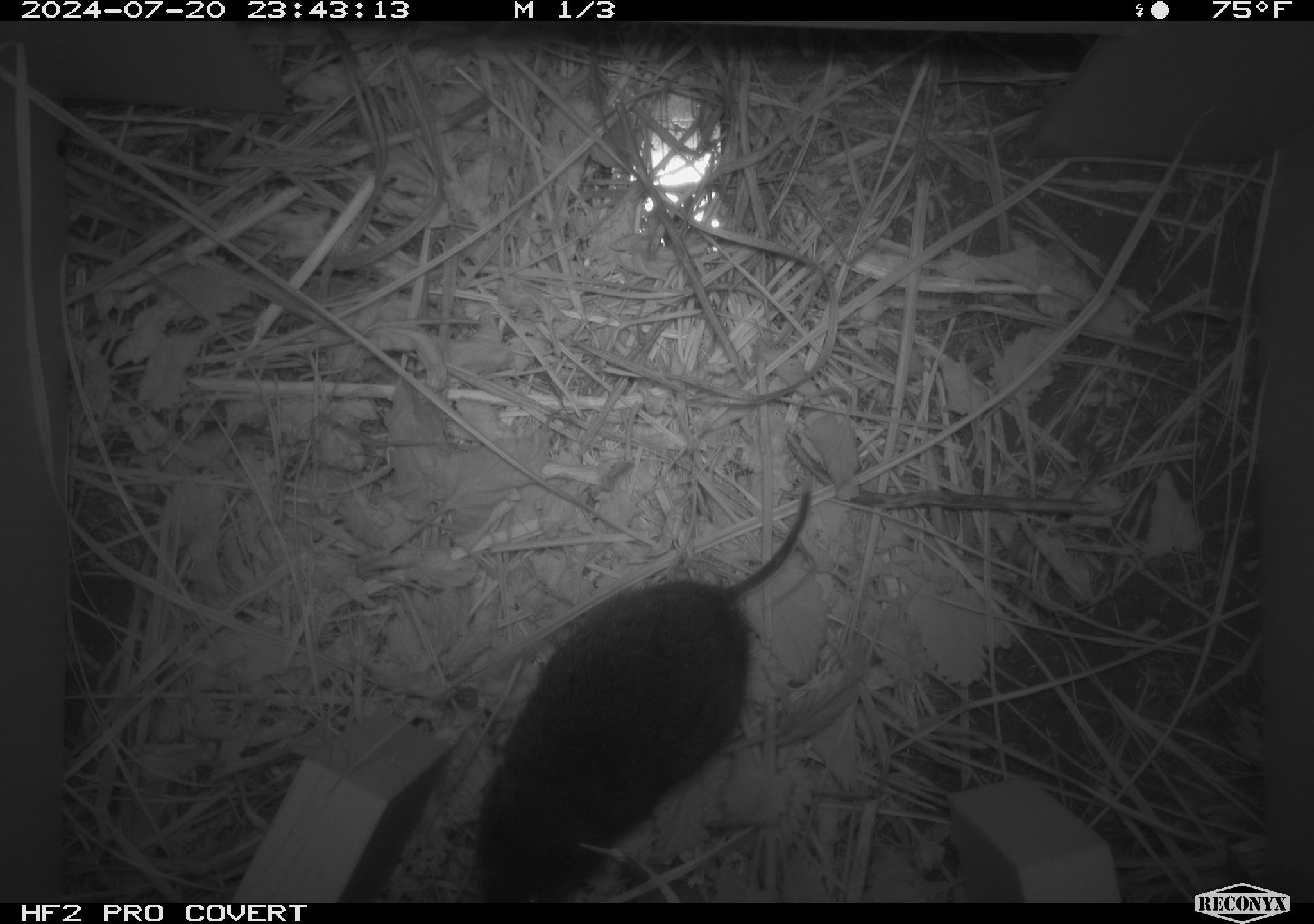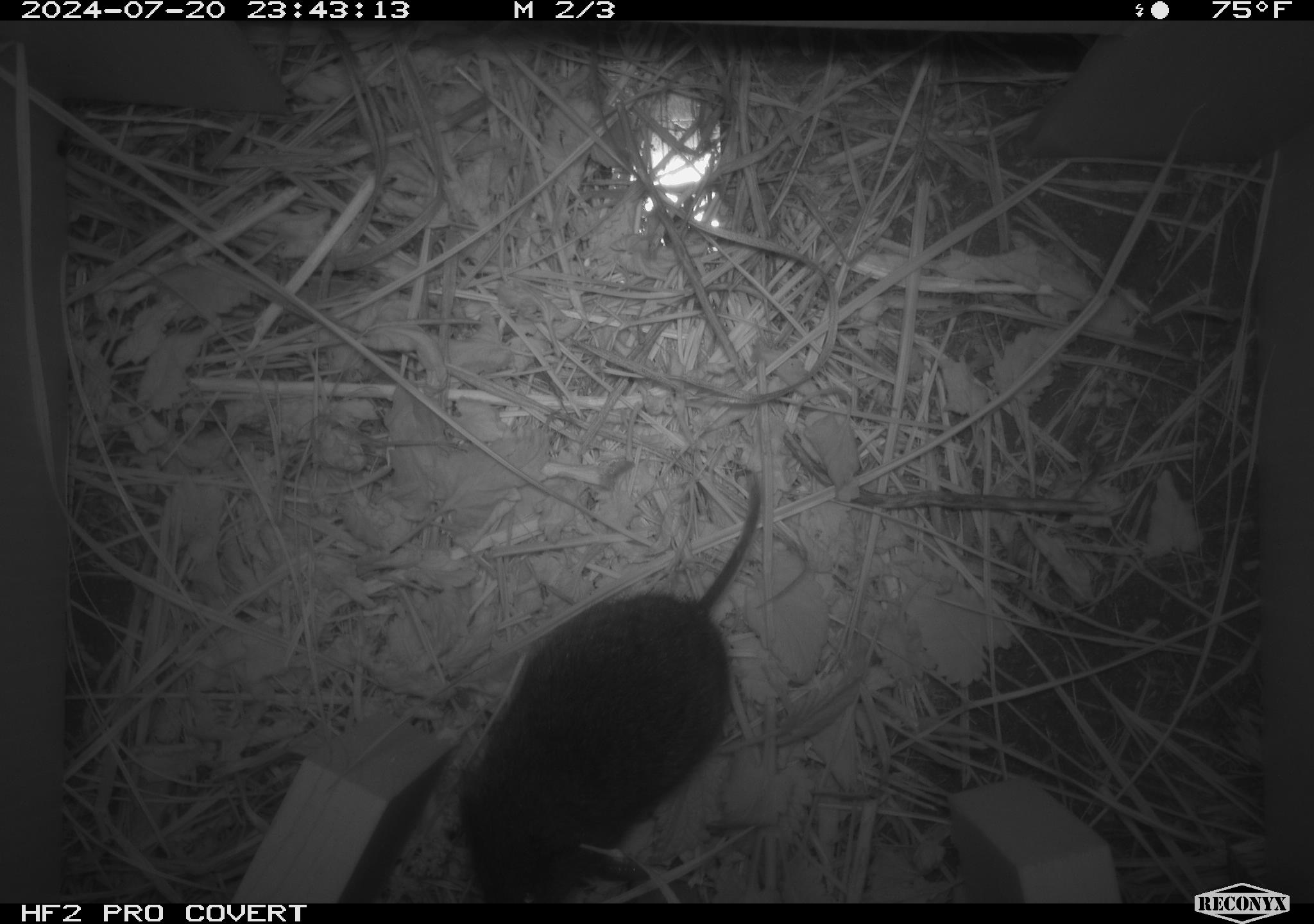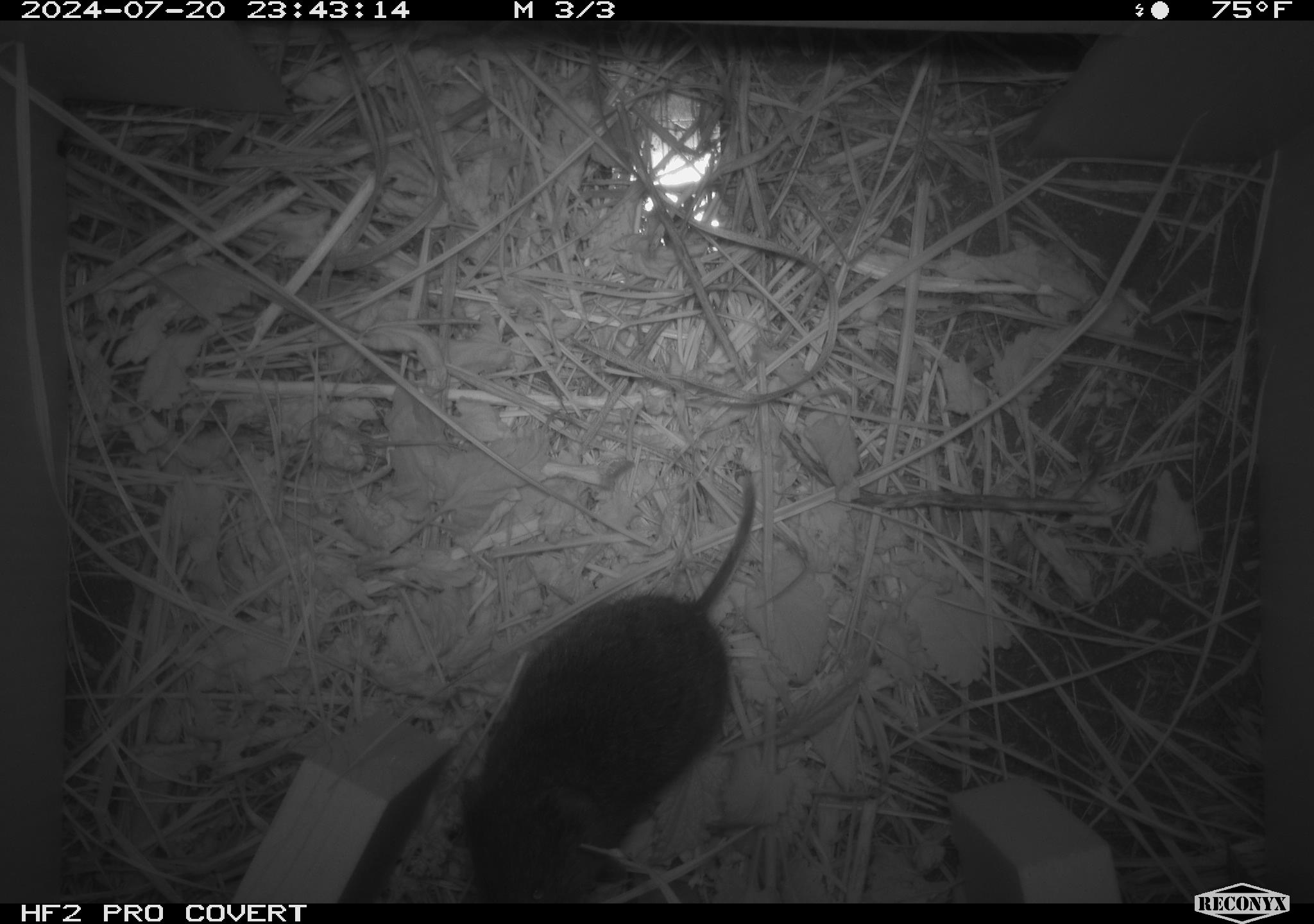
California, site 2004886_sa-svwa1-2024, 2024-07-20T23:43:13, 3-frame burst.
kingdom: Animalia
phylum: Chordata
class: Mammalia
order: Rodentia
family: Cricetidae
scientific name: Arvicolinae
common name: voles, lemmings, and muskrats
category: arvicolinae subfamily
Arvicolinae subfamily (voles, lemmings, and muskrats) (Arvicolinae).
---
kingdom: Animalia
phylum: Arthropoda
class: Malacostraca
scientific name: Malacostraca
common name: amphipods, crabs, isopods, krill, lobsters and shrimps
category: malacostracan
Malacostracan (amphipods, crabs, isopods, krill, lobsters and shrimps) (Malacostraca).